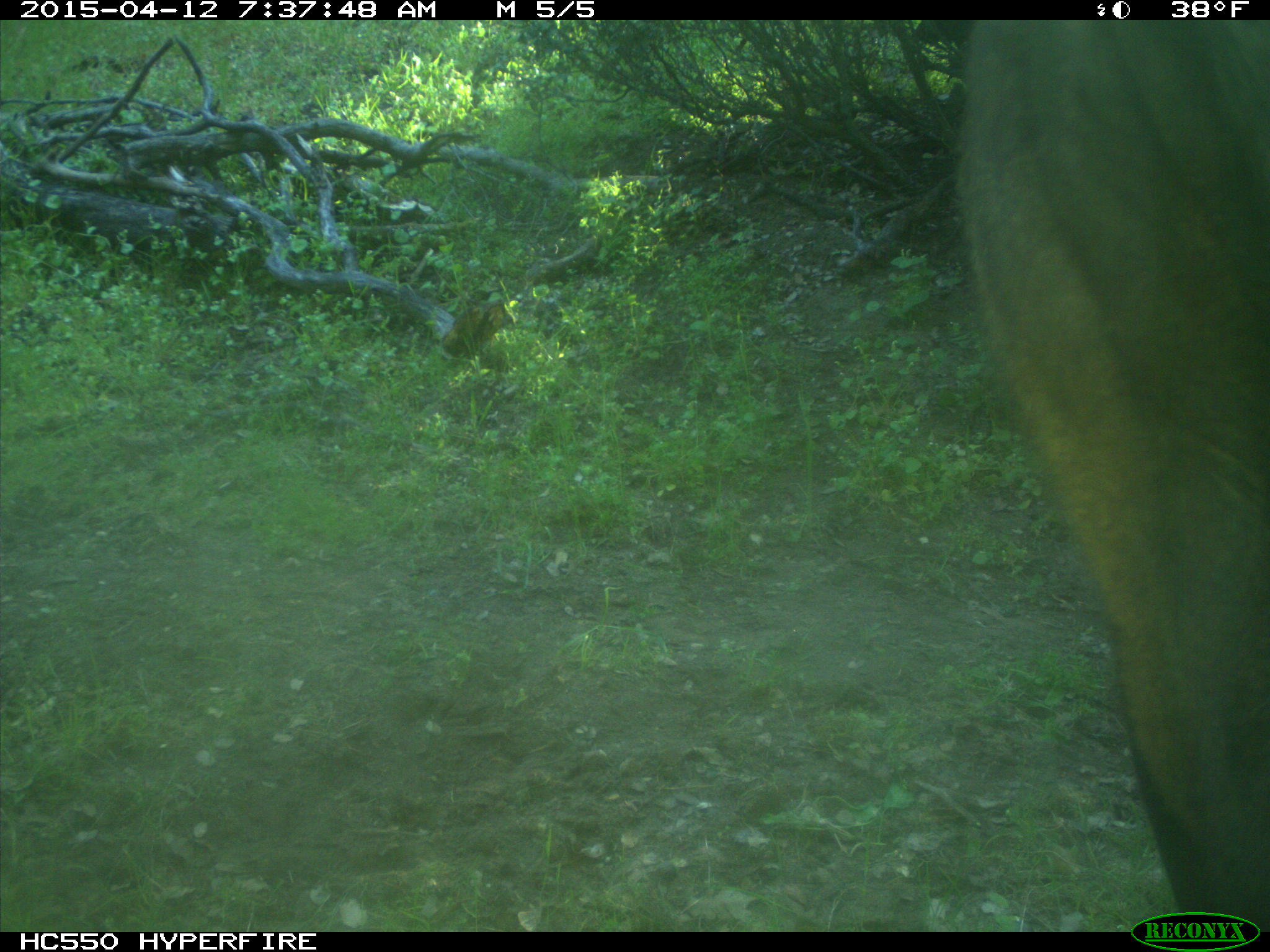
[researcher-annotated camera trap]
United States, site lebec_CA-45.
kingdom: Animalia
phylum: Chordata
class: Mammalia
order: Artiodactyla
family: Bovidae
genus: Bos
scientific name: Bos taurus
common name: domestic cow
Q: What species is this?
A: Bos taurus (domestic cow).